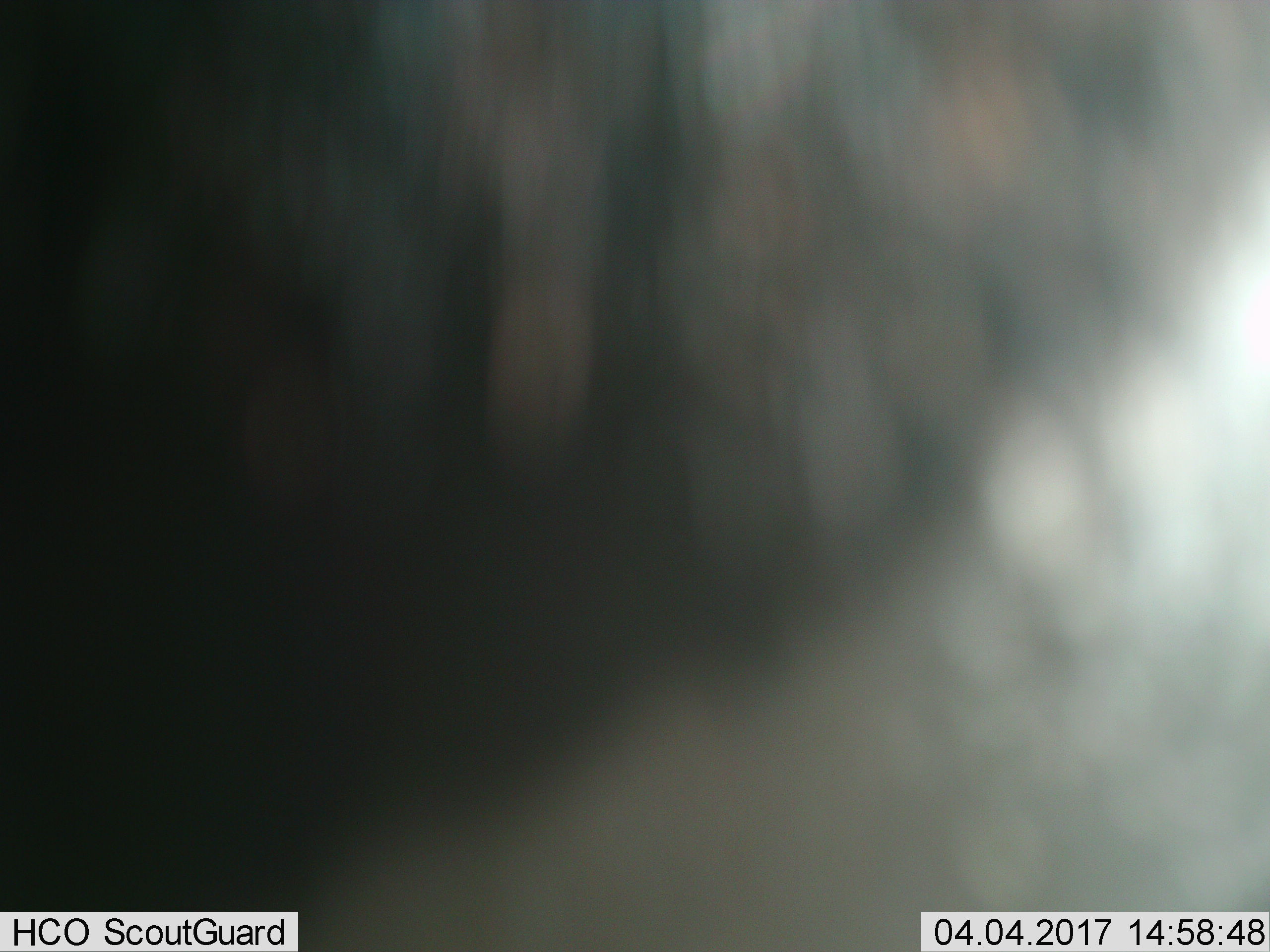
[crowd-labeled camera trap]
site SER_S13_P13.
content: unidentified animal